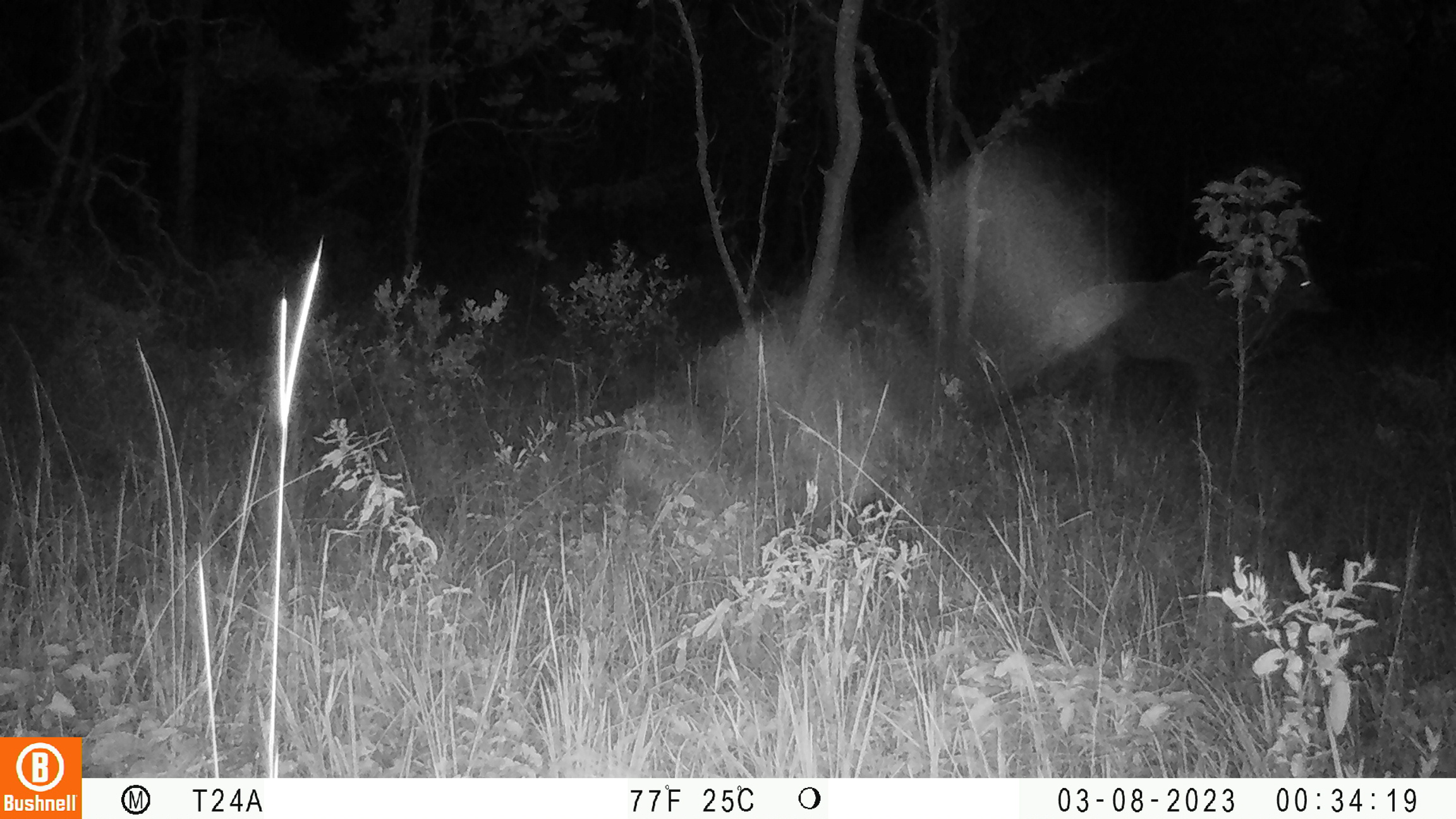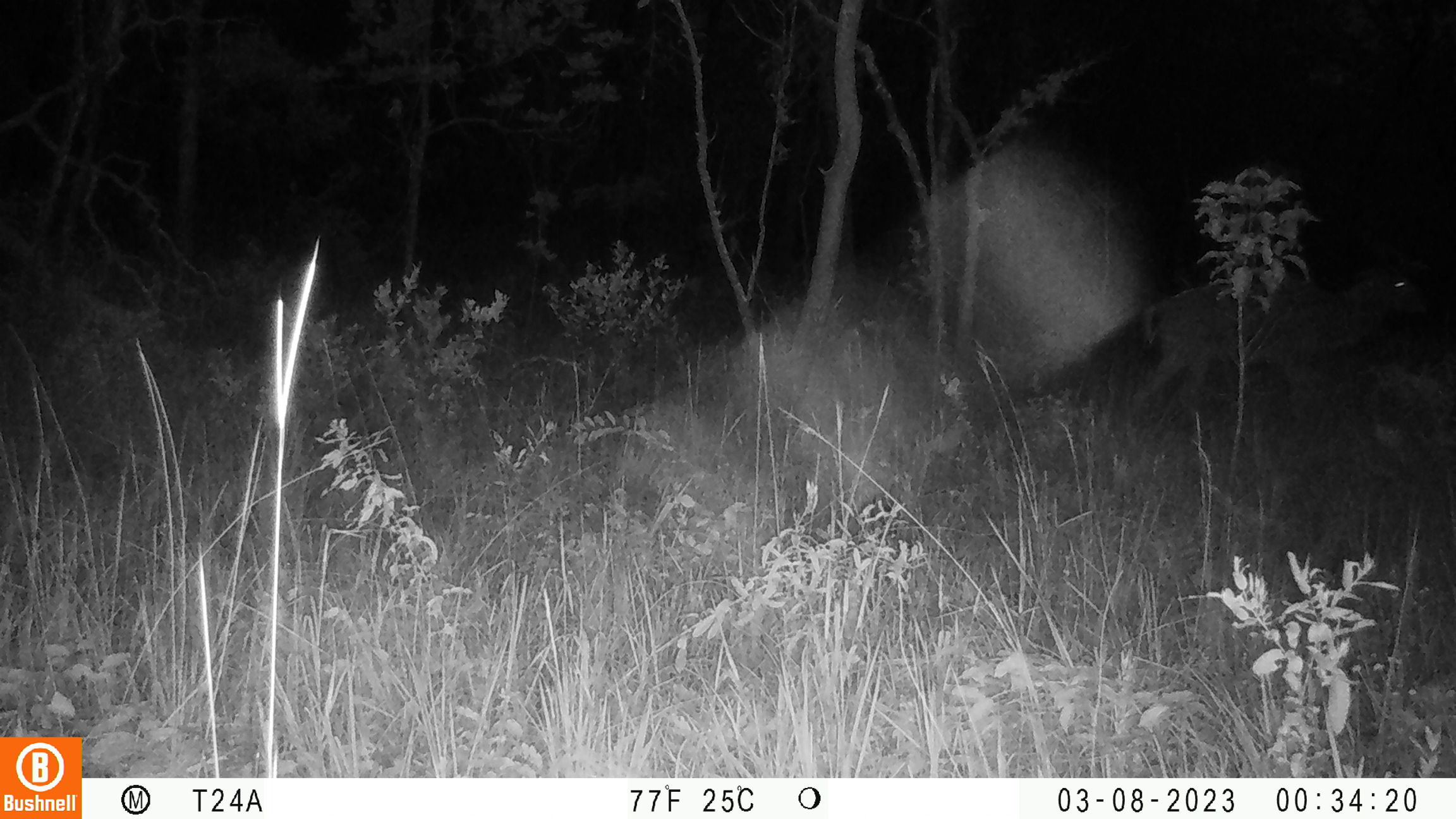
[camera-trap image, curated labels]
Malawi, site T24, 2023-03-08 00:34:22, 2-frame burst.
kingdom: Animalia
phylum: Chordata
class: Mammalia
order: Artiodactyla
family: Bovidae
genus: Tragelaphus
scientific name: Tragelaphus sylvaticus sylvaticus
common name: cape bushbuck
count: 1